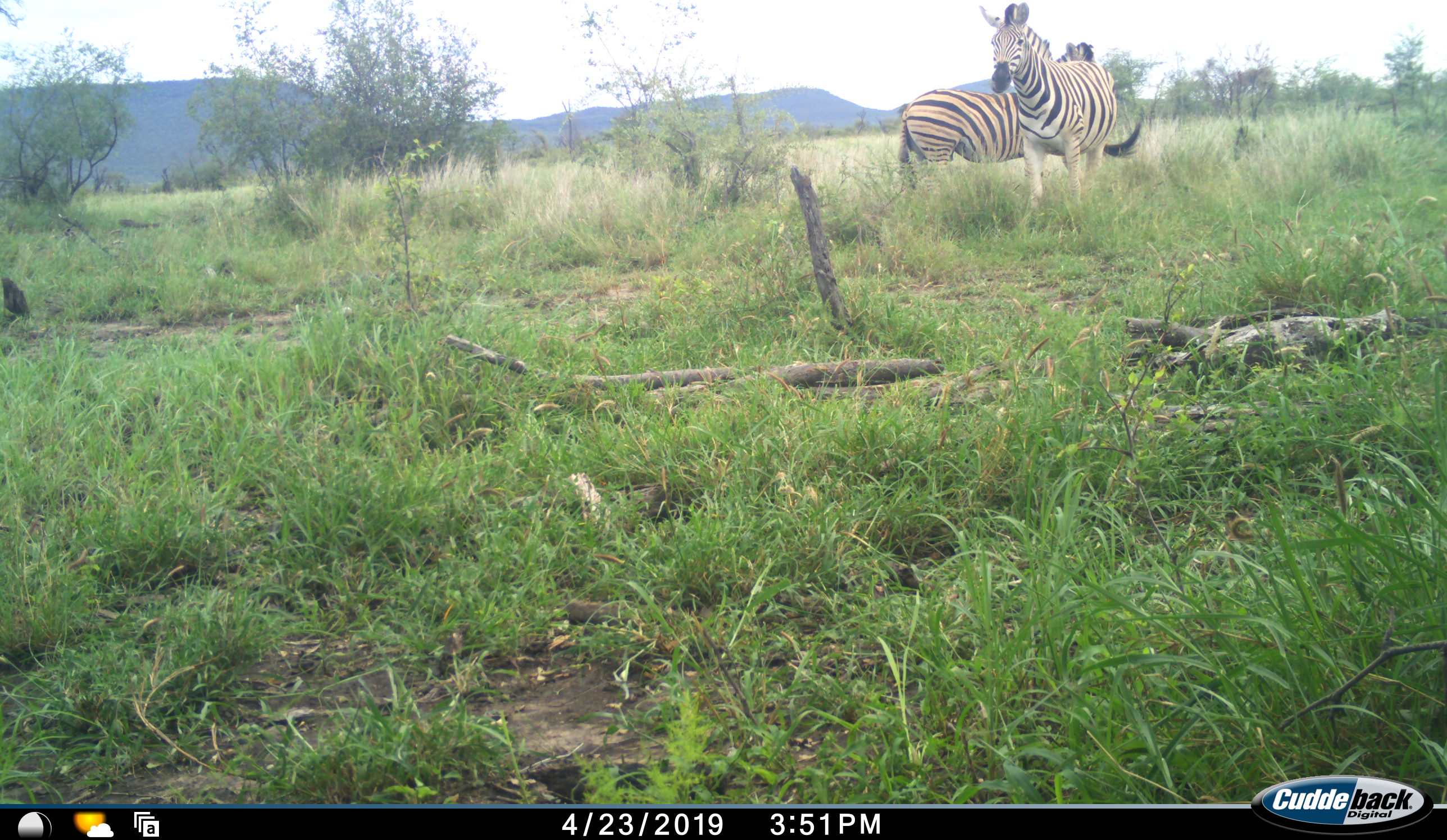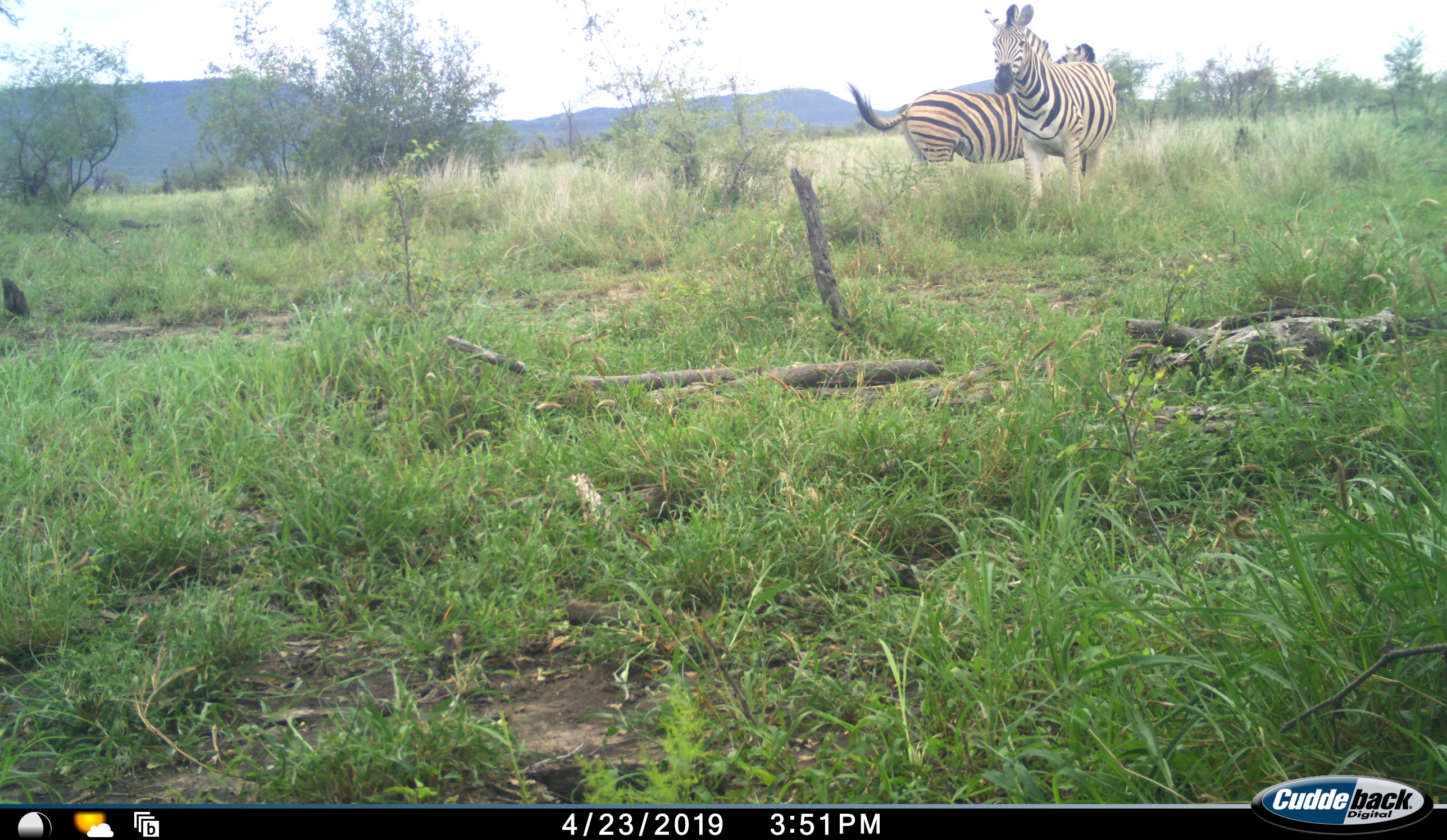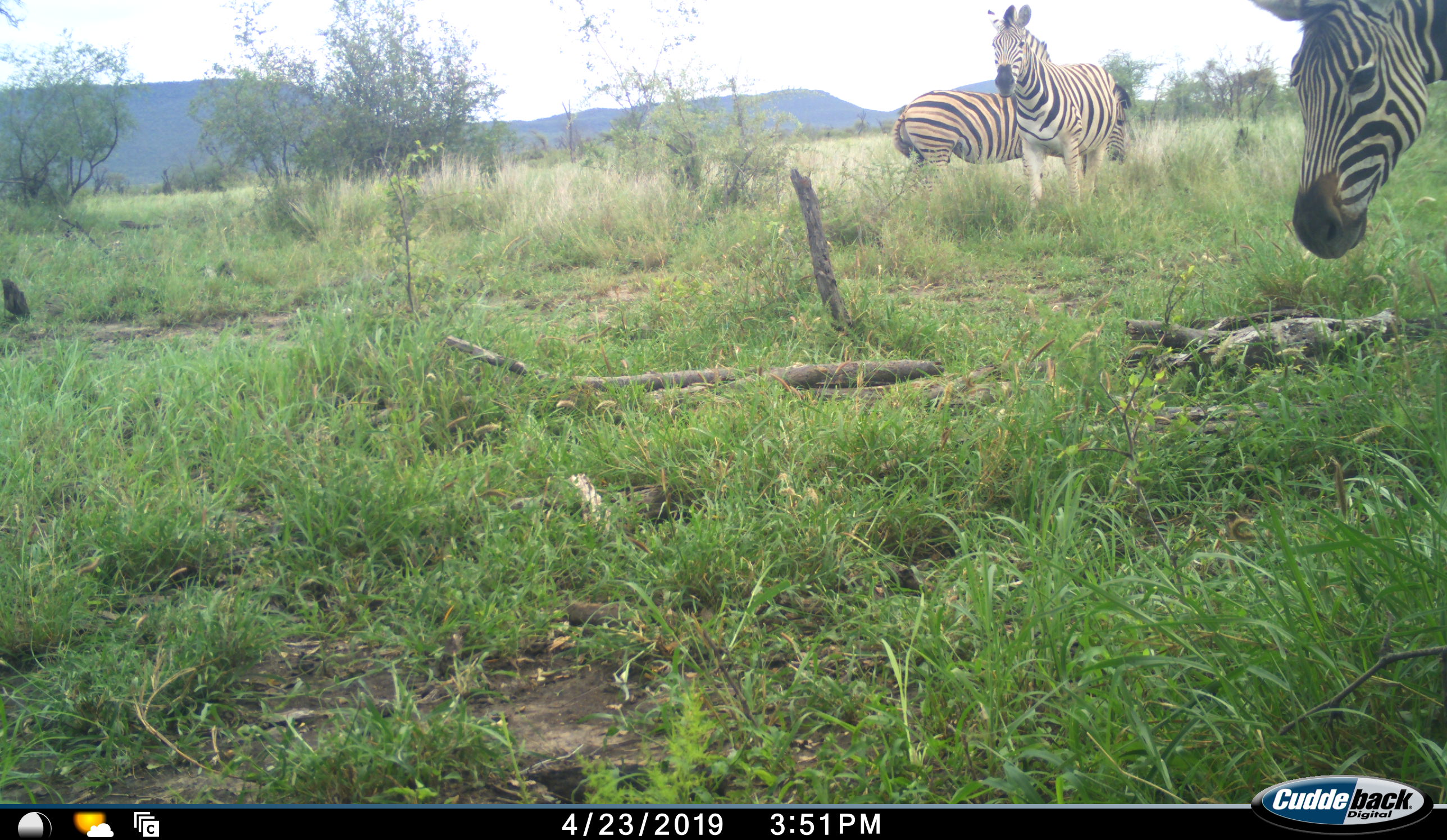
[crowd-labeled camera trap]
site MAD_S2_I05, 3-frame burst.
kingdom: Animalia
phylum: Chordata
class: Mammalia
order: Perissodactyla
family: Equidae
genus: Equus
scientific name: Equus quagga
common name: plains zebra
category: zebraplains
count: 3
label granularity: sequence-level